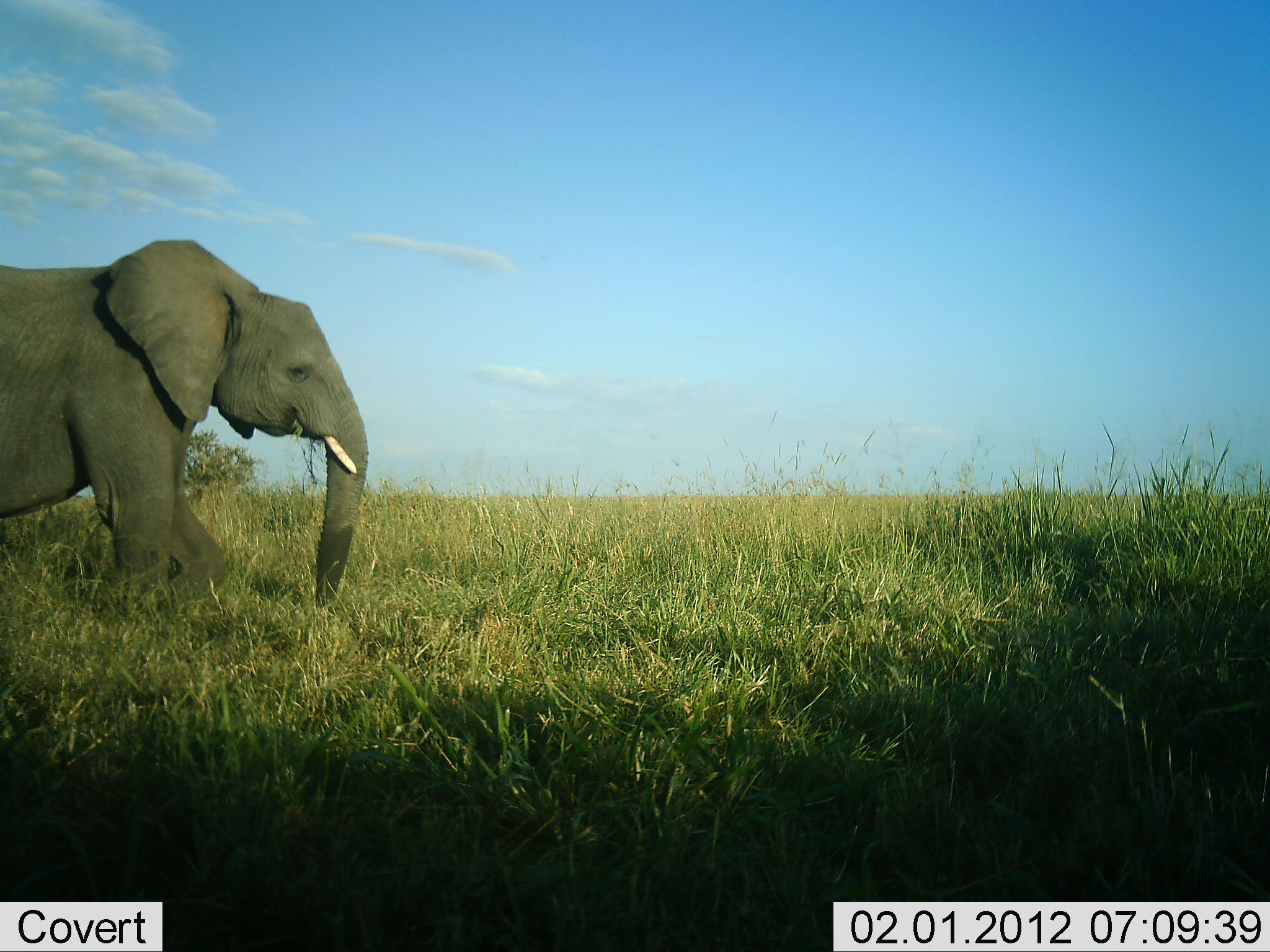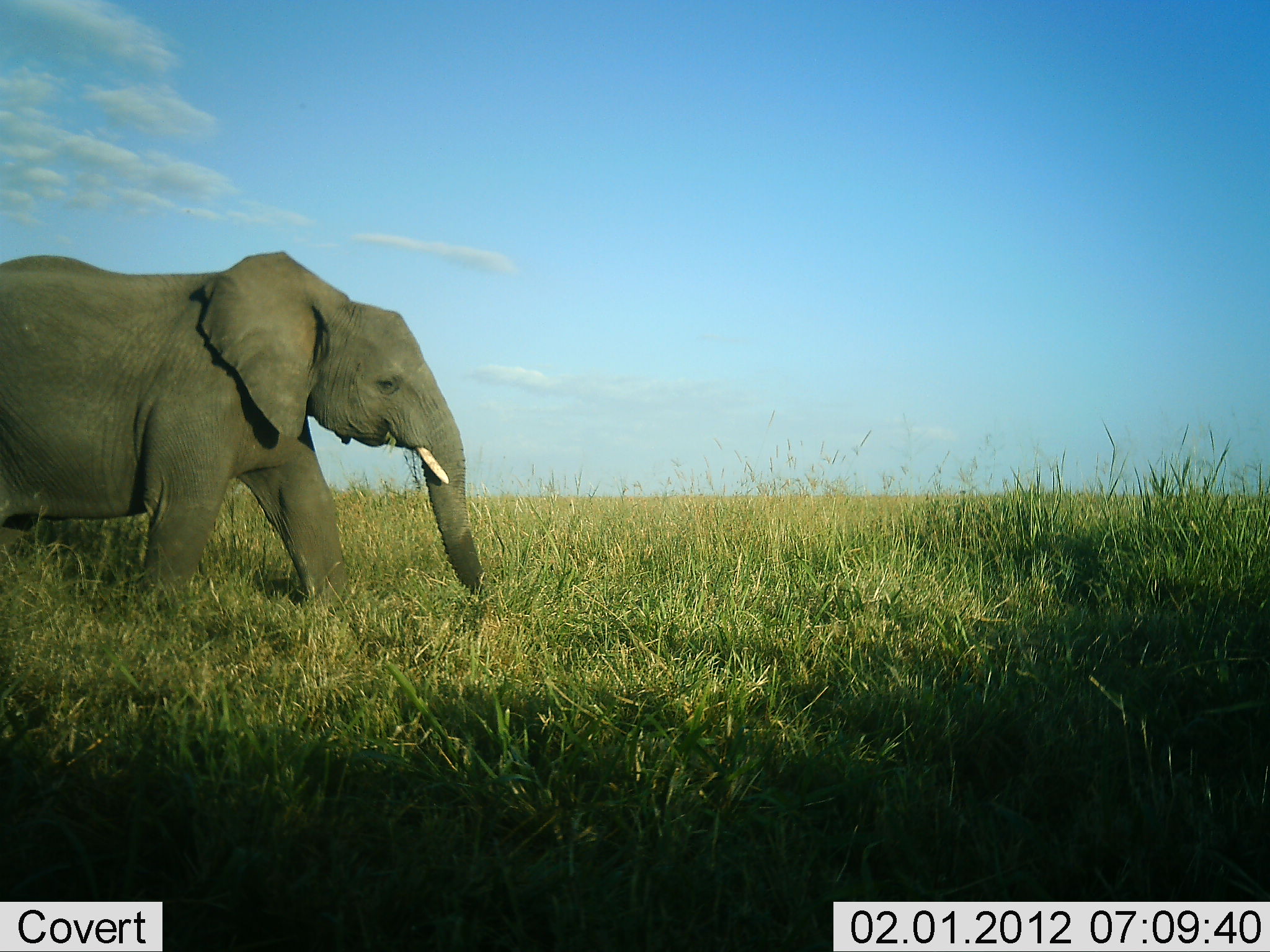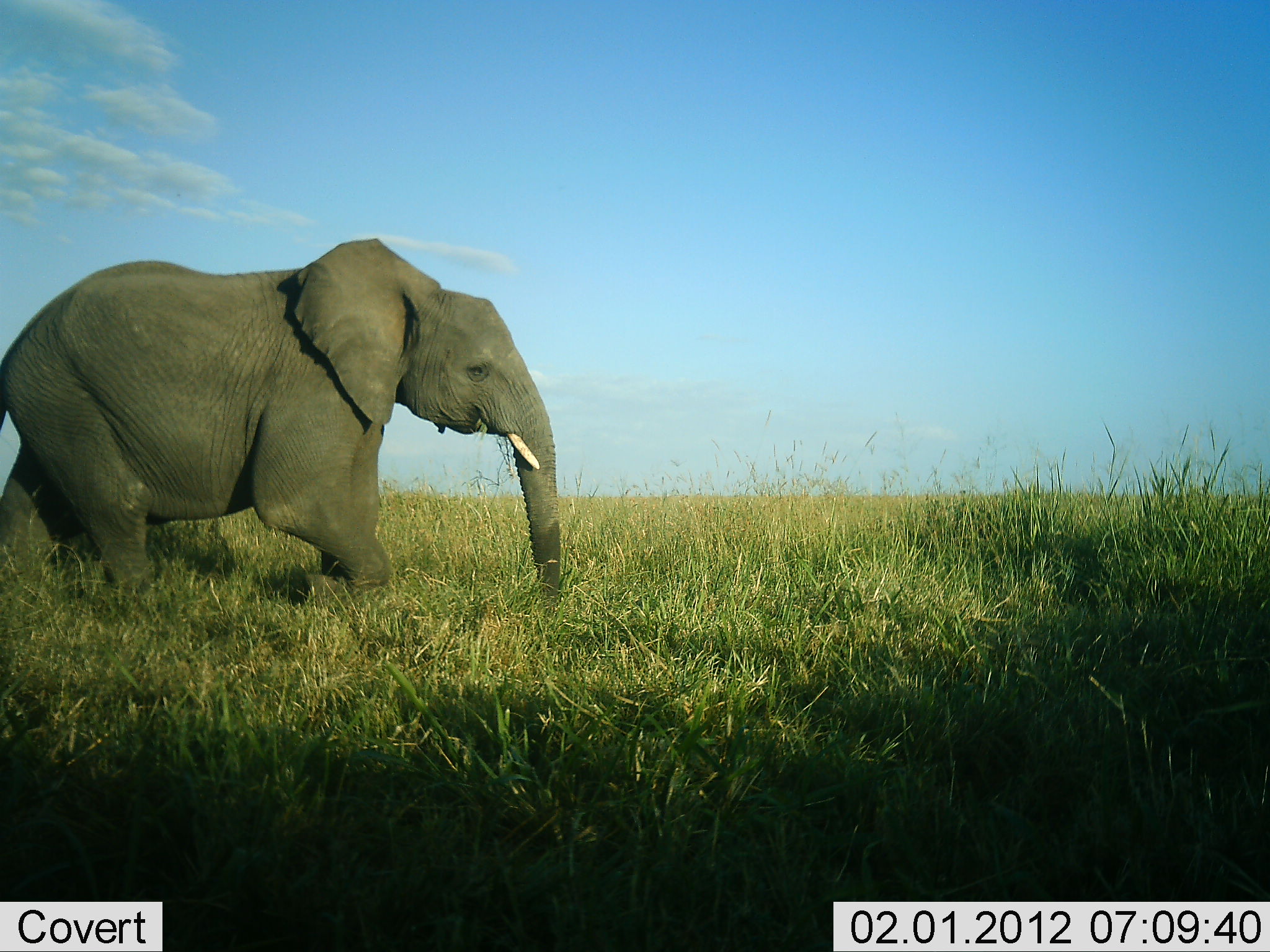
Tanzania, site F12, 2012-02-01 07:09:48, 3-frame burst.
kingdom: Animalia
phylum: Chordata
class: Mammalia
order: Proboscidea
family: Elephantidae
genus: Loxodonta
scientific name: Loxodonta africana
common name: african bush elephant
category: elephant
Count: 1.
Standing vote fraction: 4%.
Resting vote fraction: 0%.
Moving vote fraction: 96%.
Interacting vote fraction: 0%.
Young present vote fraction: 4%.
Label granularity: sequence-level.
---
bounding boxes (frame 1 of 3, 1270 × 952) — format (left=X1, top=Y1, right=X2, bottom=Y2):
animal: (left=0, top=238, right=368, bottom=638)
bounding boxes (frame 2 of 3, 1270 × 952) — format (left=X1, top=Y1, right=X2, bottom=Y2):
animal: (left=0, top=251, right=485, bottom=646)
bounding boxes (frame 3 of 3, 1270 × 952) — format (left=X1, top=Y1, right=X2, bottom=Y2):
animal: (left=0, top=235, right=566, bottom=643)